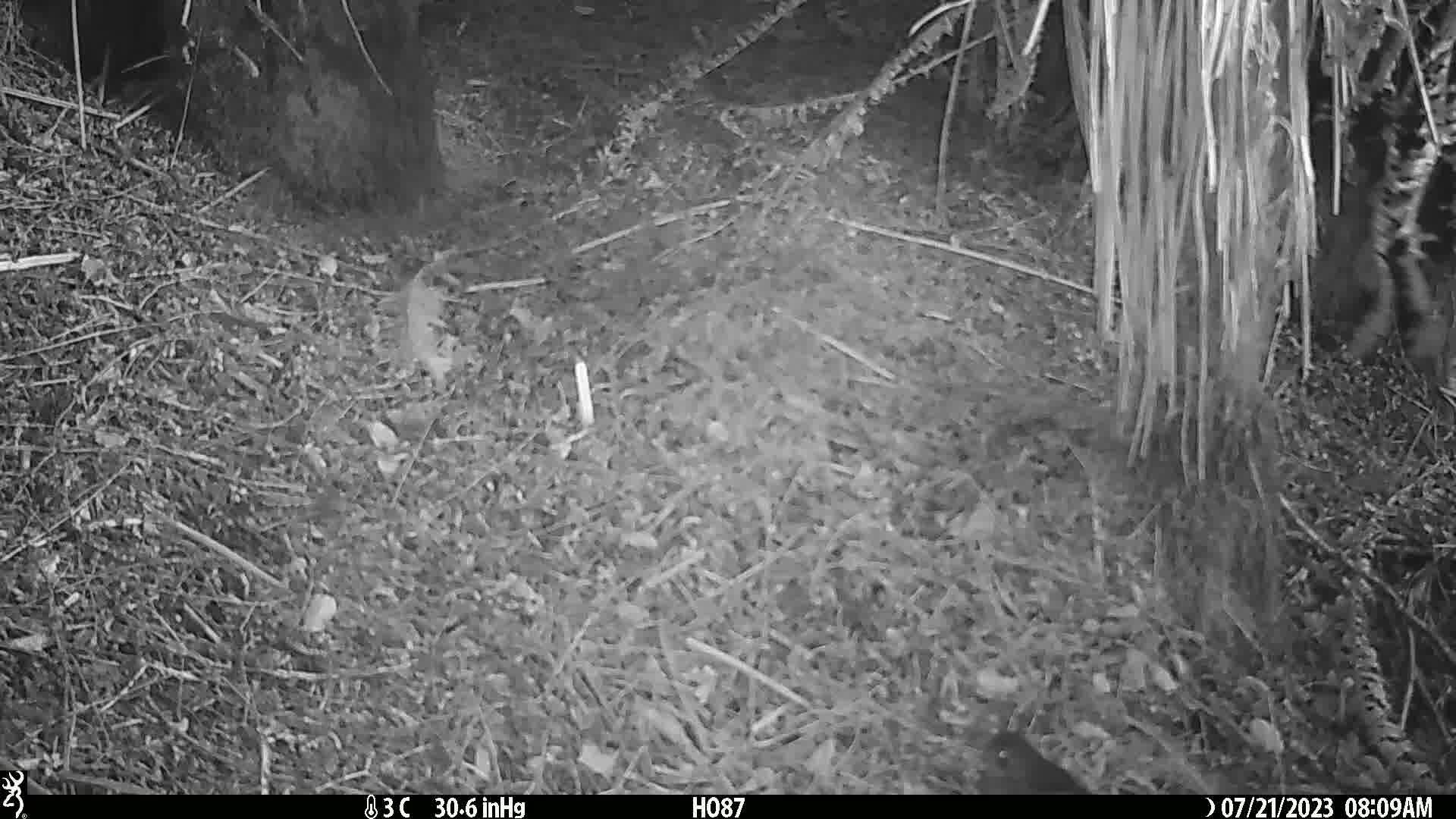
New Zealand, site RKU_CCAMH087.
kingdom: Animalia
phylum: Chordata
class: Aves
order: Passeriformes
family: Turdidae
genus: Turdus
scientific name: Turdus merula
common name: eurasian blackbird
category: blackbird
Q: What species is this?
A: Blackbird (eurasian blackbird) (Turdus merula).